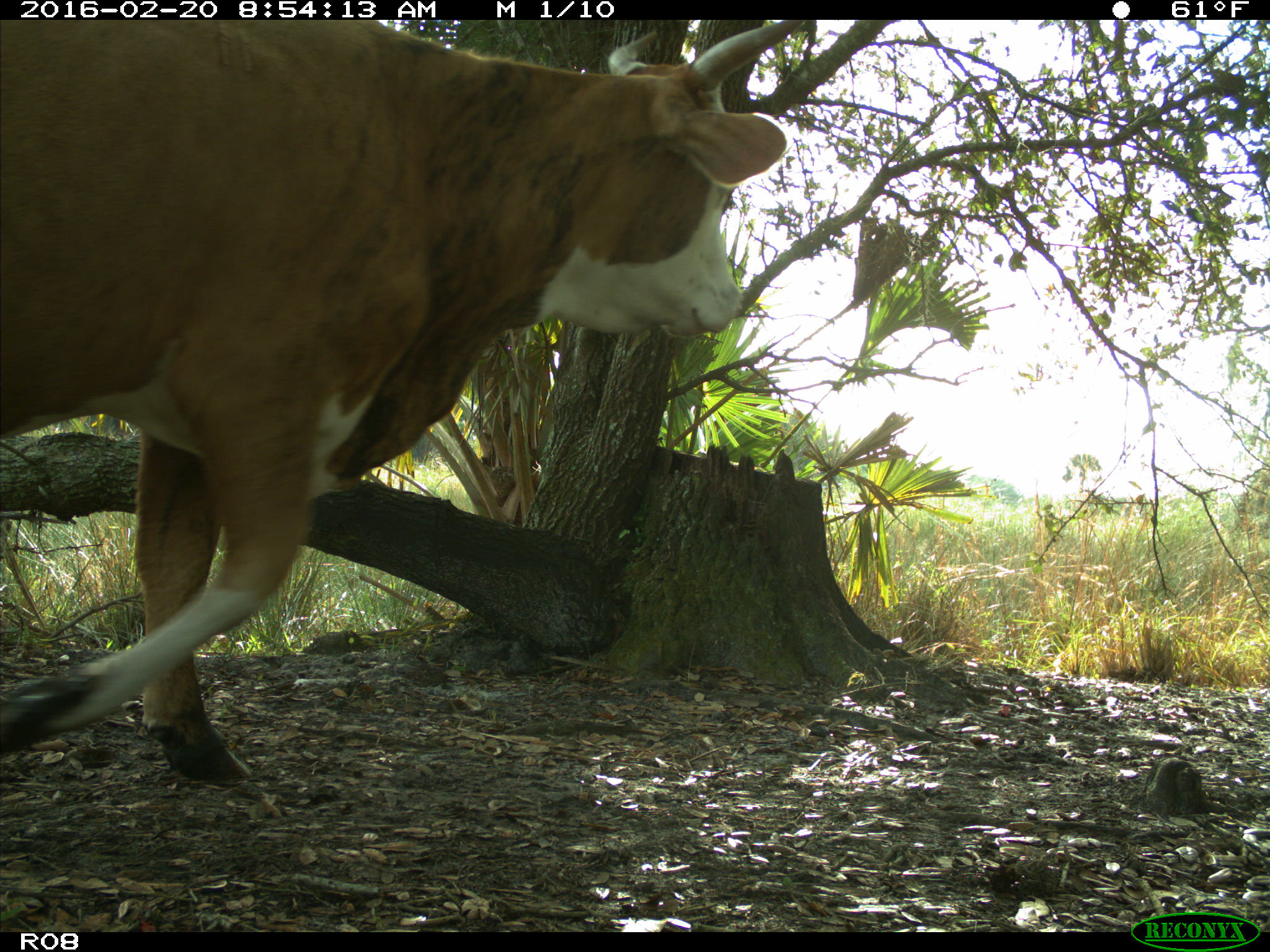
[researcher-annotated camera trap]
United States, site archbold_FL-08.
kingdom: Animalia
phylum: Chordata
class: Mammalia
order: Artiodactyla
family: Bovidae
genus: Bos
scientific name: Bos taurus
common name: domestic cow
Bos taurus (domestic cow).